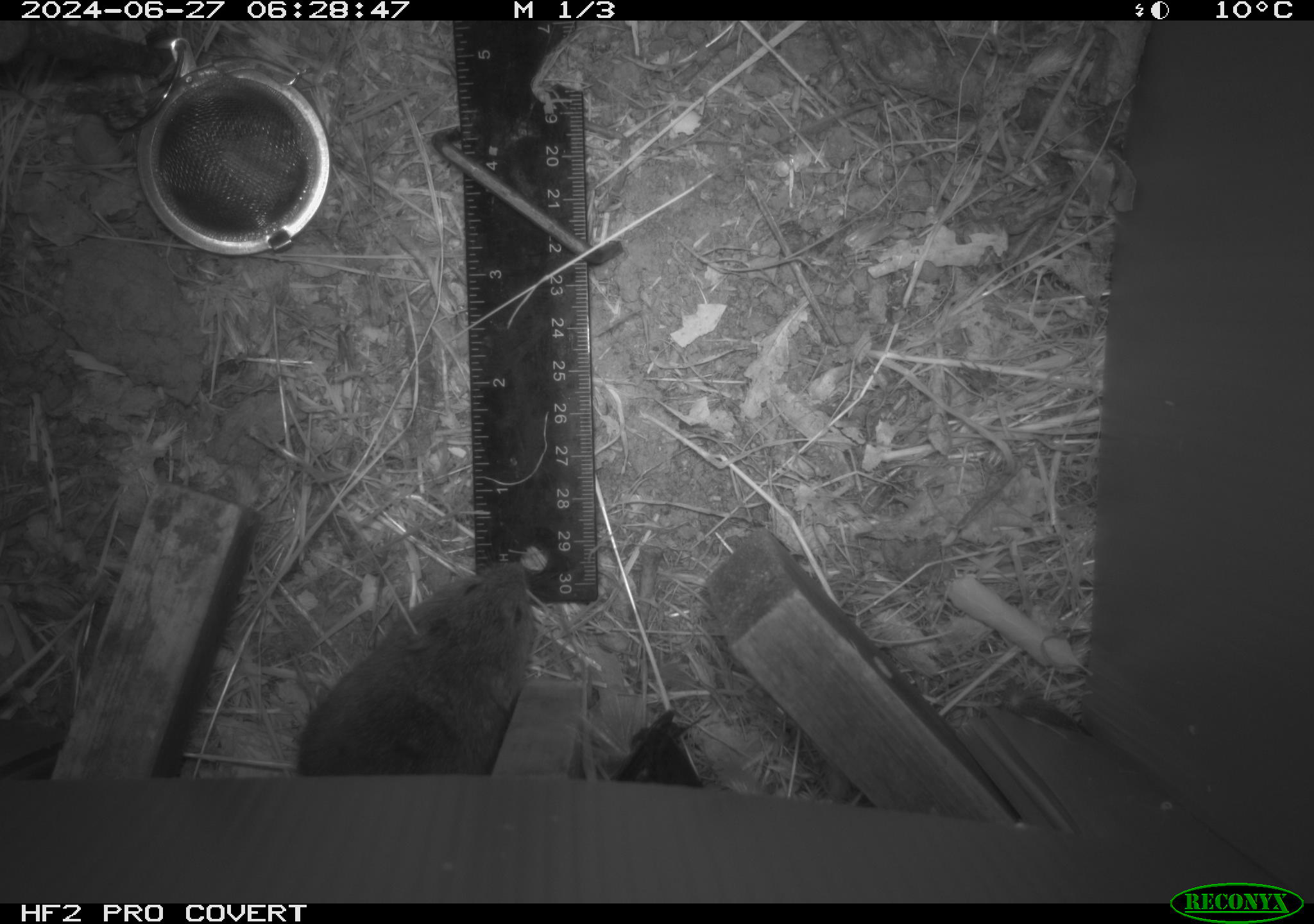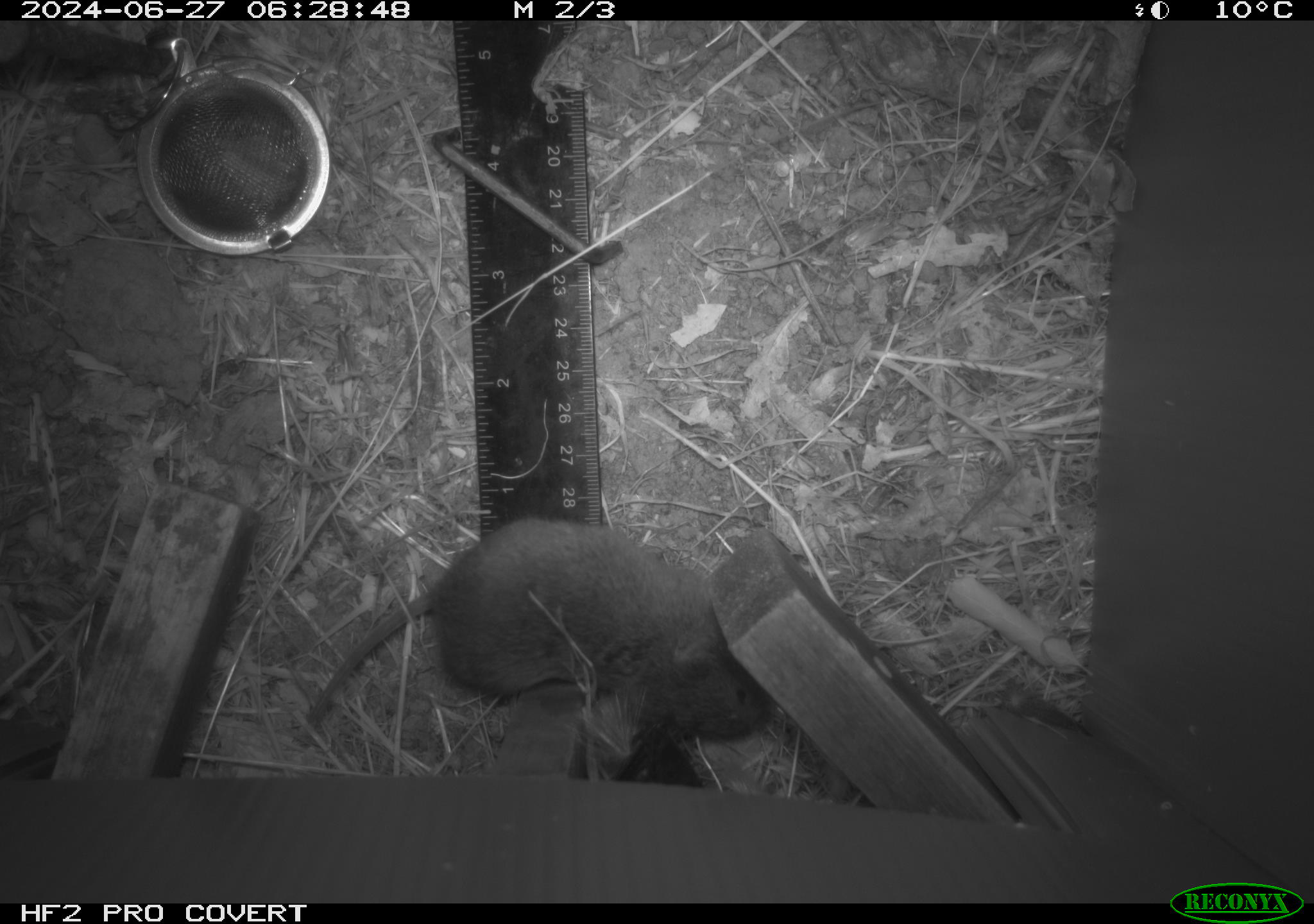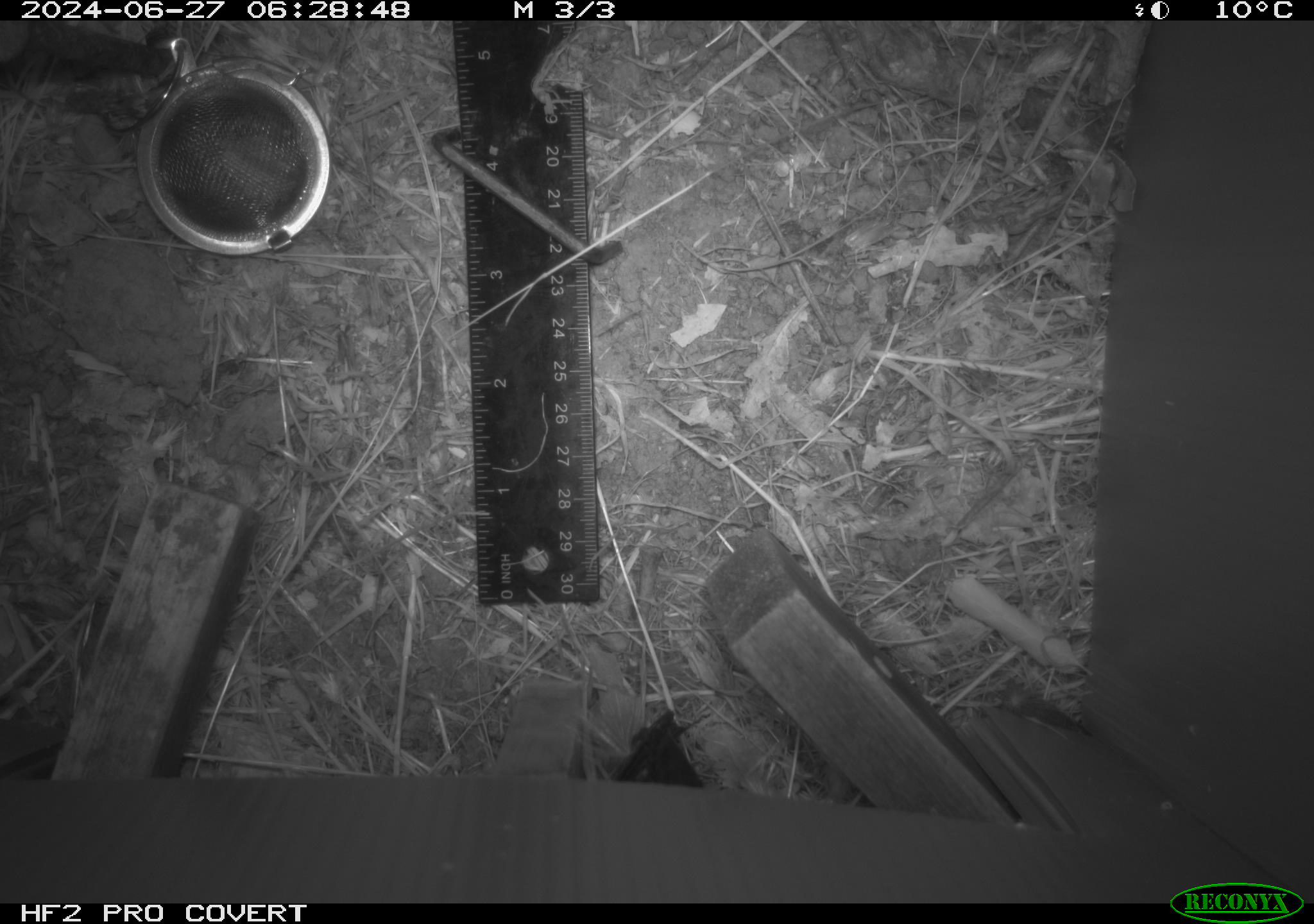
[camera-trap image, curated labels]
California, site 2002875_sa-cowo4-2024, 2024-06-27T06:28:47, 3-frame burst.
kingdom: Animalia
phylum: Chordata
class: Mammalia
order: Rodentia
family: Cricetidae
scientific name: Arvicolinae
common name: voles, lemmings, and muskrats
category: arvicolinae subfamily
Arvicolinae subfamily (voles, lemmings, and muskrats) (Arvicolinae).